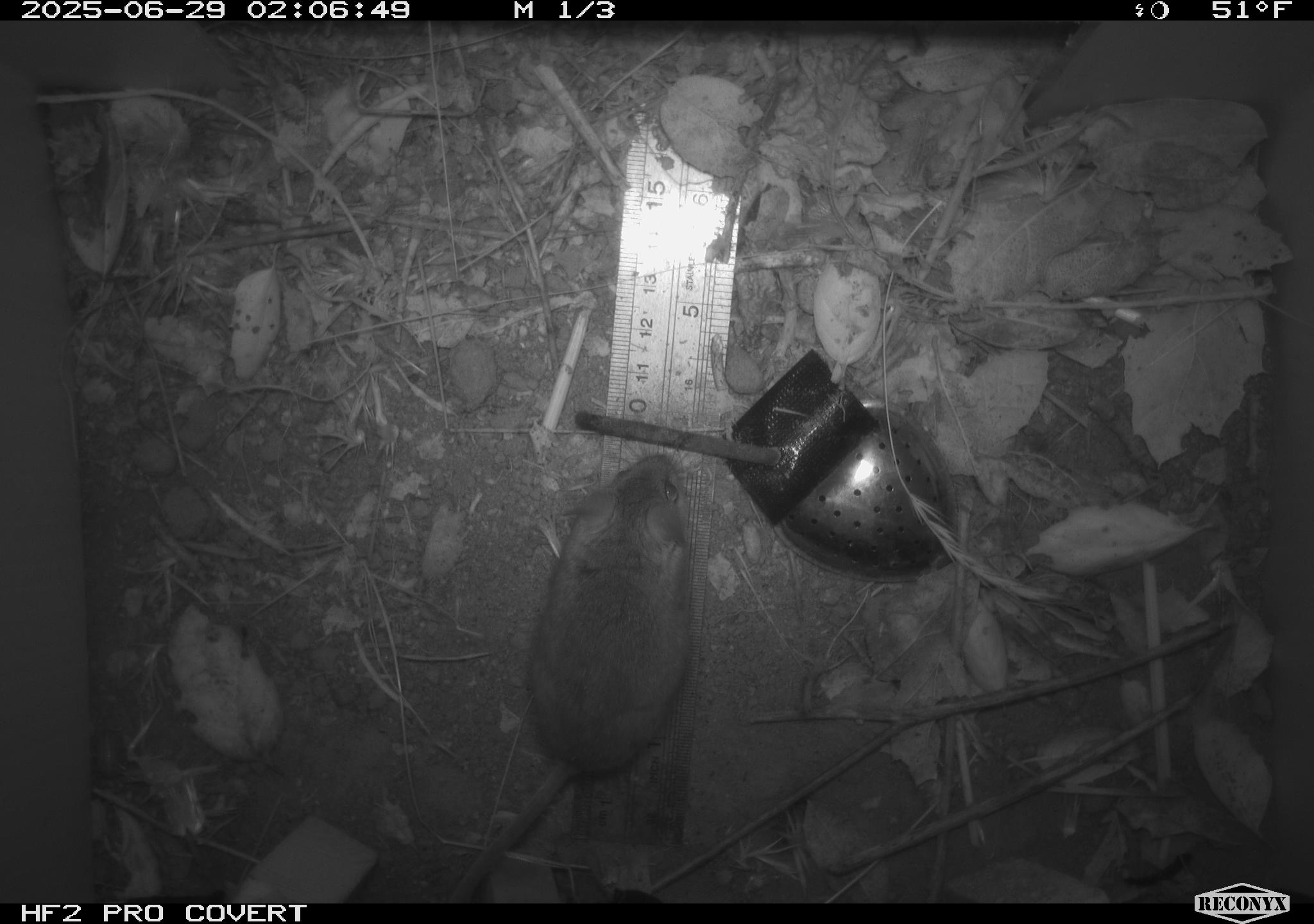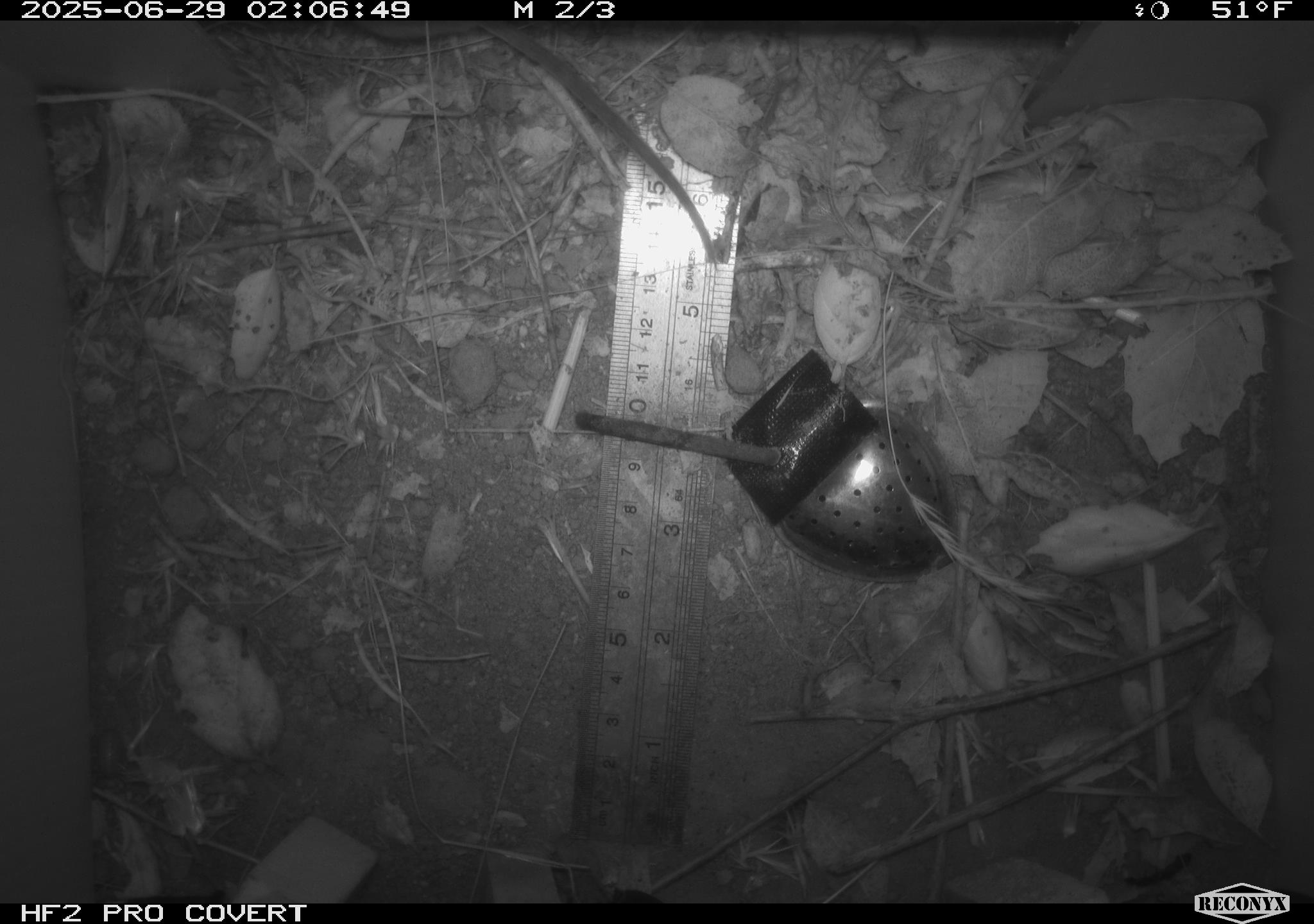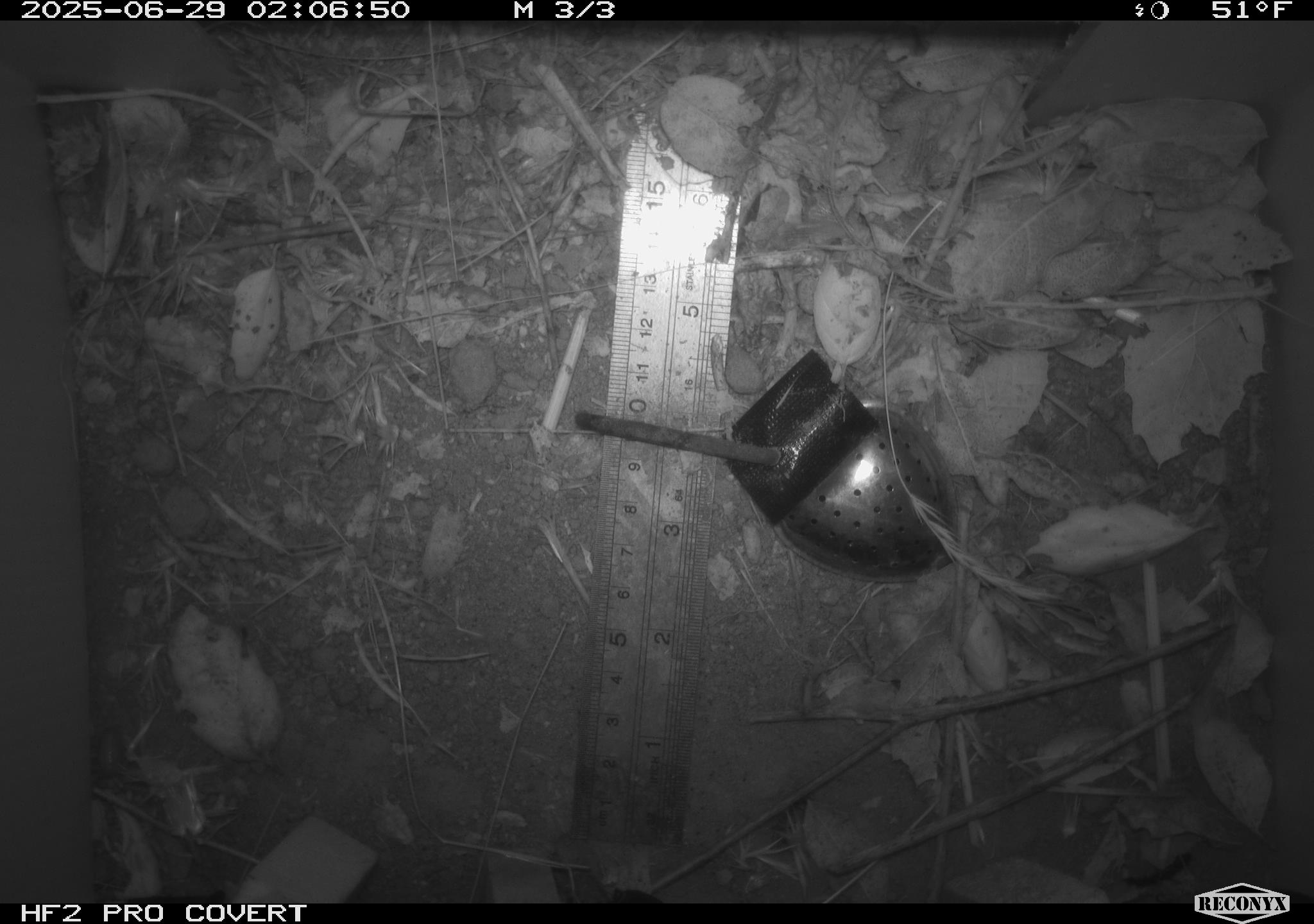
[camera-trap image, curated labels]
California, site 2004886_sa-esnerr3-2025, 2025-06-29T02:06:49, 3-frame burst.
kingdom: Animalia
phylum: Chordata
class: Mammalia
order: Rodentia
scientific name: Rodentia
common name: rodent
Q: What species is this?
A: Rodent (Rodentia).